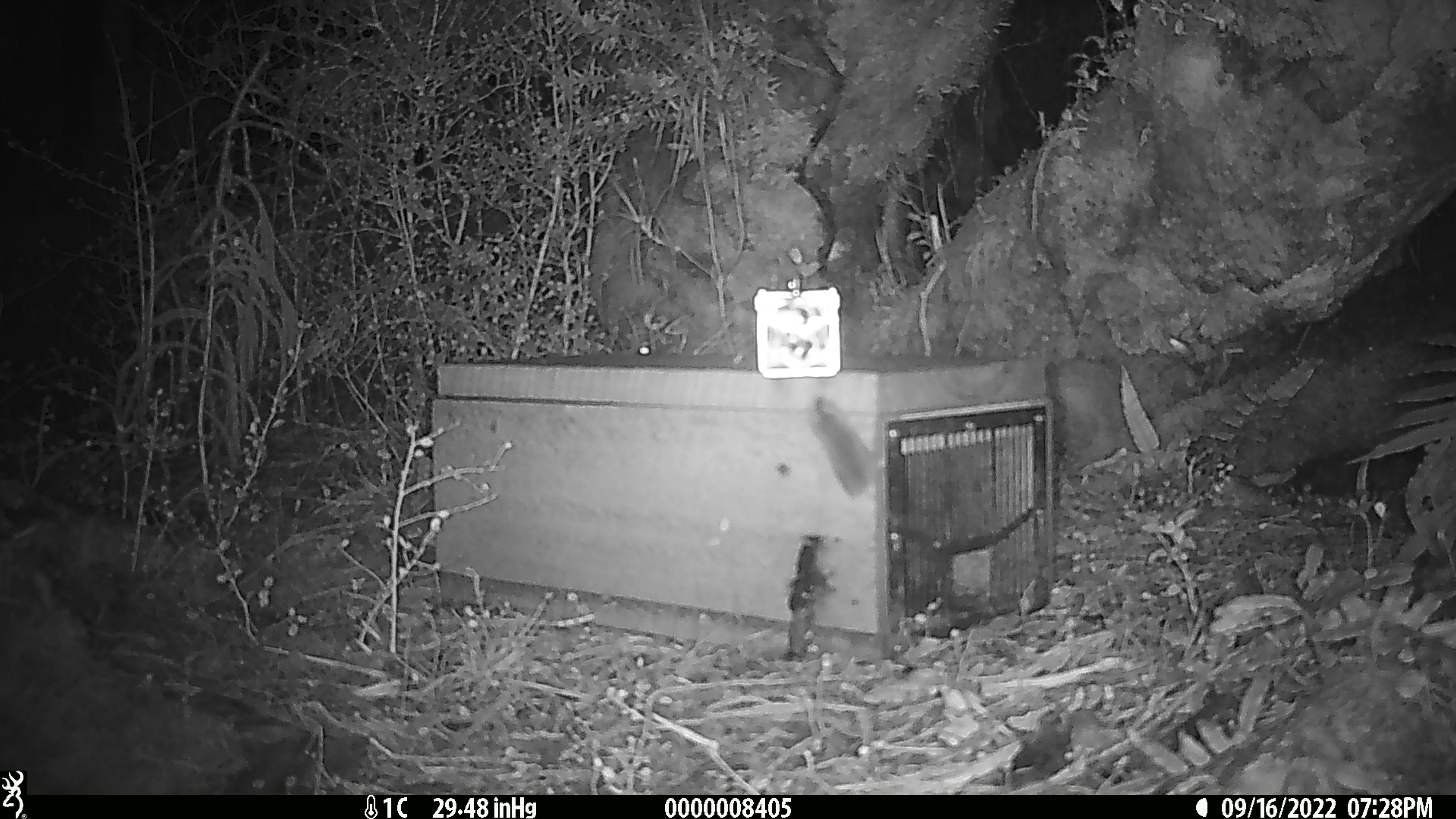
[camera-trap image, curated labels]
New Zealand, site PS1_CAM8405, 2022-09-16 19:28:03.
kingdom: Animalia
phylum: Chordata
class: Mammalia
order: Rodentia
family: Muridae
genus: Mus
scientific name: Mus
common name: mouse